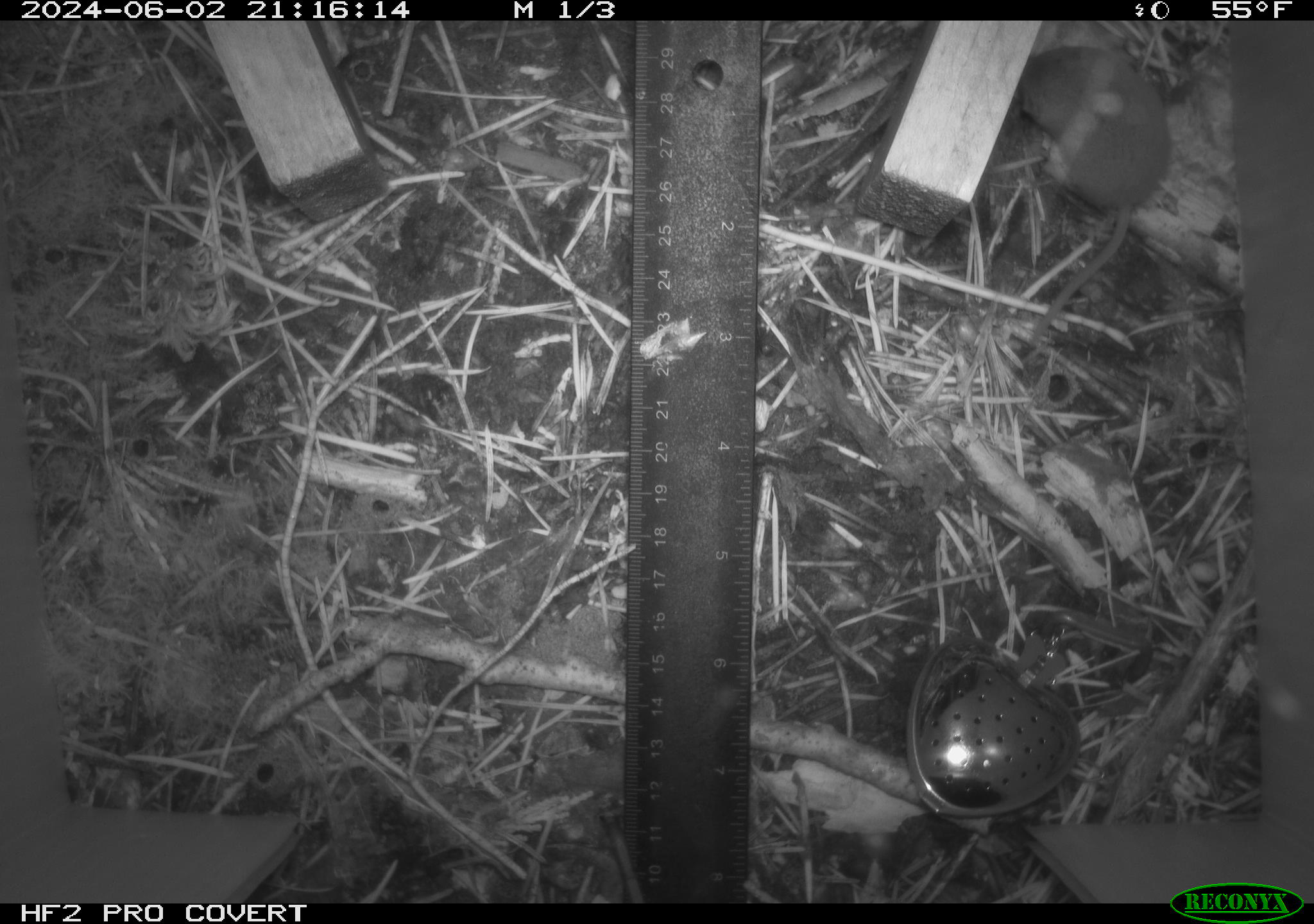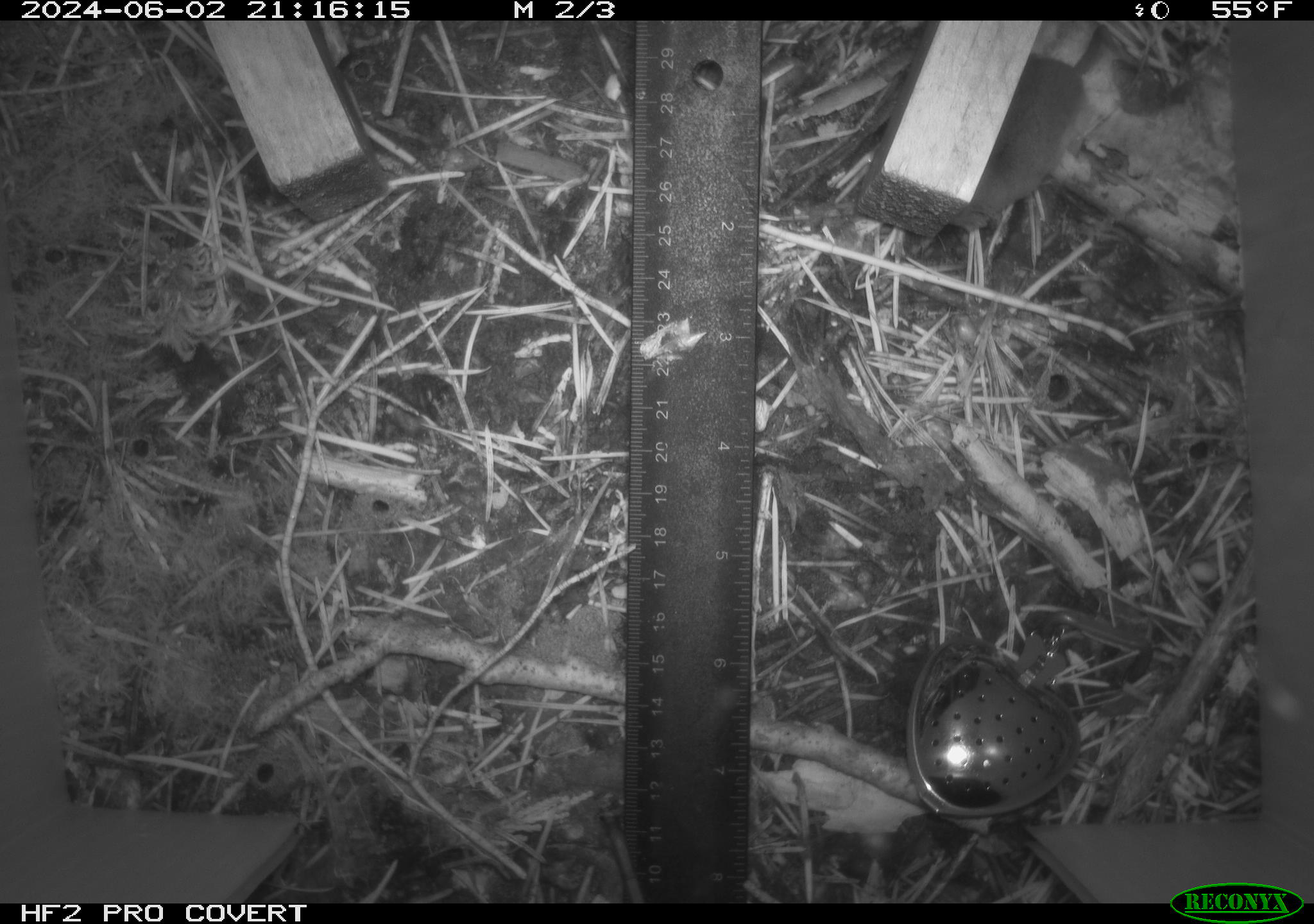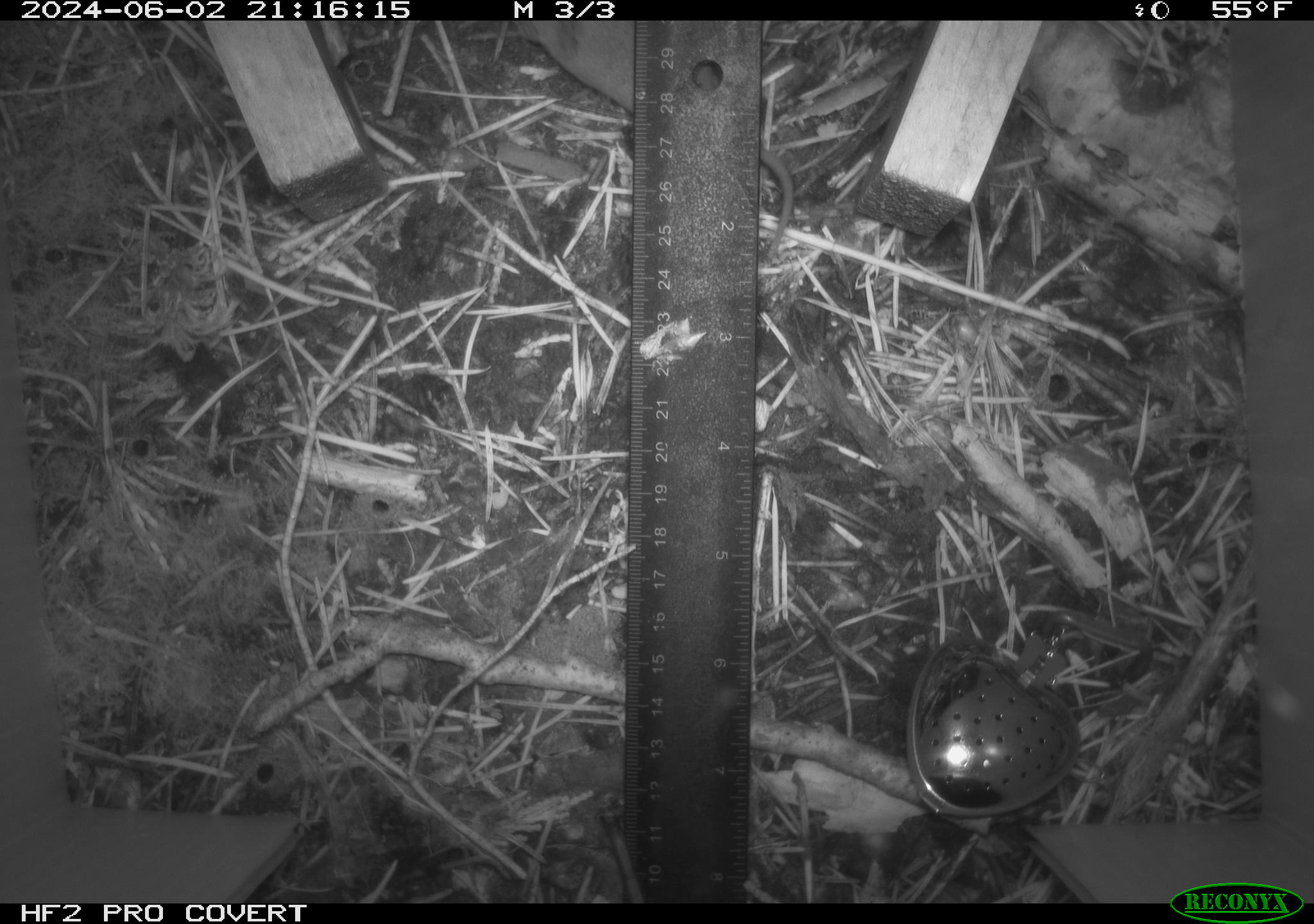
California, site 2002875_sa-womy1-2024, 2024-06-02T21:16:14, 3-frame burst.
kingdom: Animalia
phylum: Chordata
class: Mammalia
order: Eulipotyphla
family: Soricidae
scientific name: Soricidae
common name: shrews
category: soricidae family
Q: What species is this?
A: Soricidae family (shrews) (Soricidae).